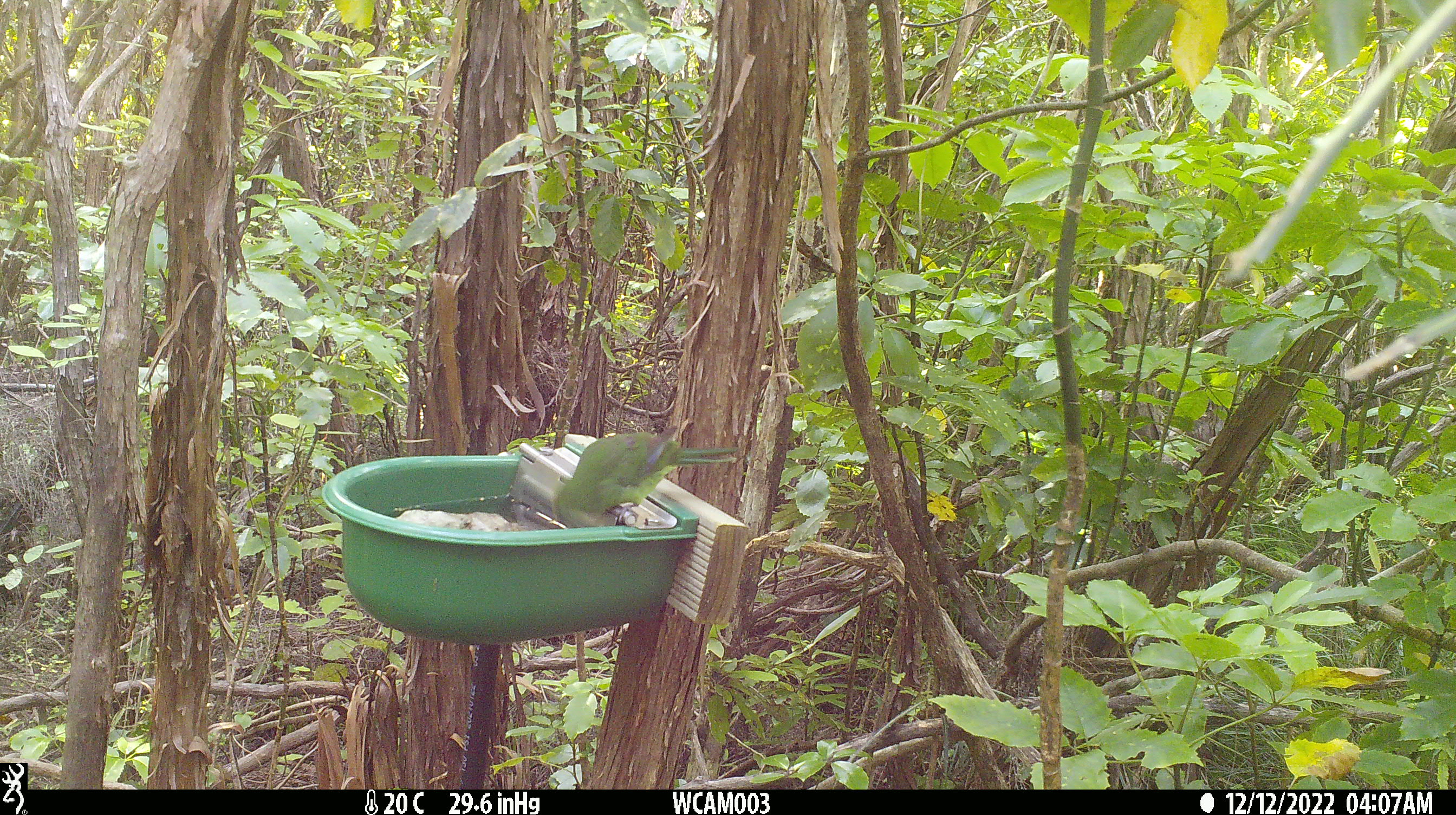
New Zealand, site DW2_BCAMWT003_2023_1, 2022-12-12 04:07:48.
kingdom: Animalia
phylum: Chordata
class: Aves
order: Psittaciformes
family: Psittaculidae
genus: Cyanoramphus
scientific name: Cyanoramphus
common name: parakeet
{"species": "parakeet (Cyanoramphus)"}